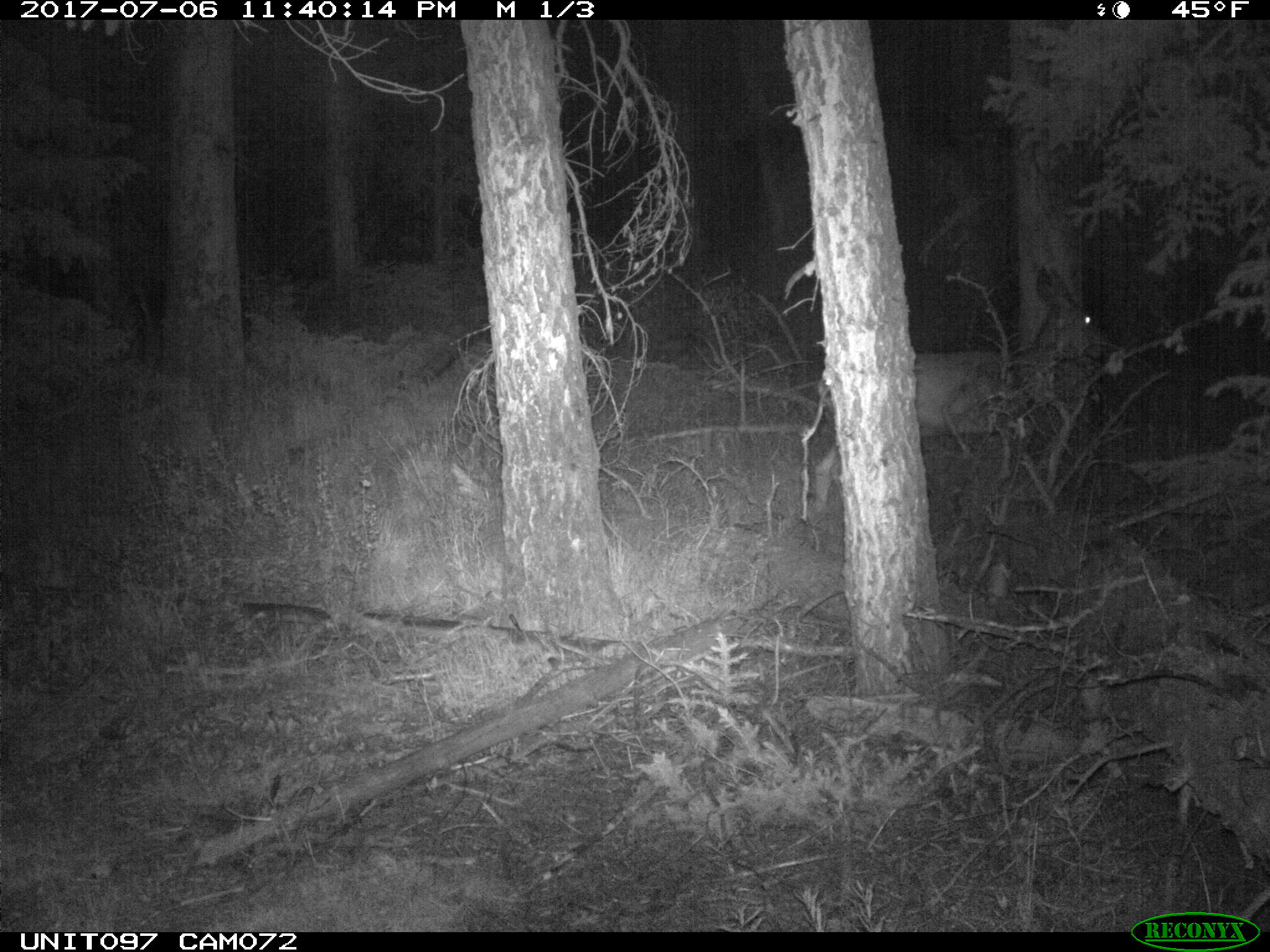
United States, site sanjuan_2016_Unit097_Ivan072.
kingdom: Animalia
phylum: Chordata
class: Mammalia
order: Artiodactyla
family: Cervidae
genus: Odocoileus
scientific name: Odocoileus hemionus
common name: mule deer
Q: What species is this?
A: Odocoileus hemionus (mule deer).